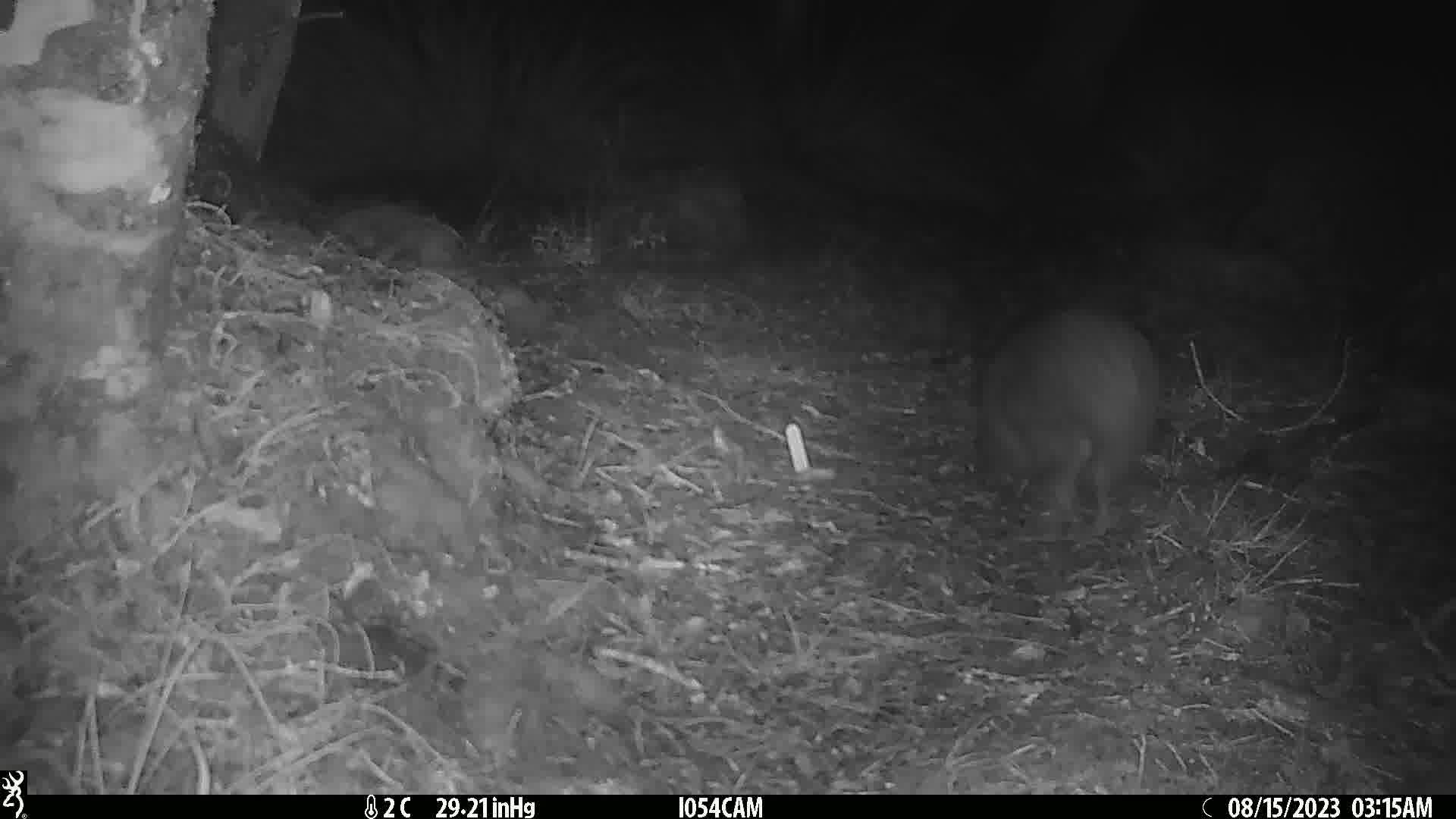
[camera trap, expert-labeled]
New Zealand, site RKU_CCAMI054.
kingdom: Animalia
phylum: Chordata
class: Aves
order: Apterygiformes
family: Apterygidae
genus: Apteryx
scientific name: Apteryx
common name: kiwi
Kiwi (Apteryx).